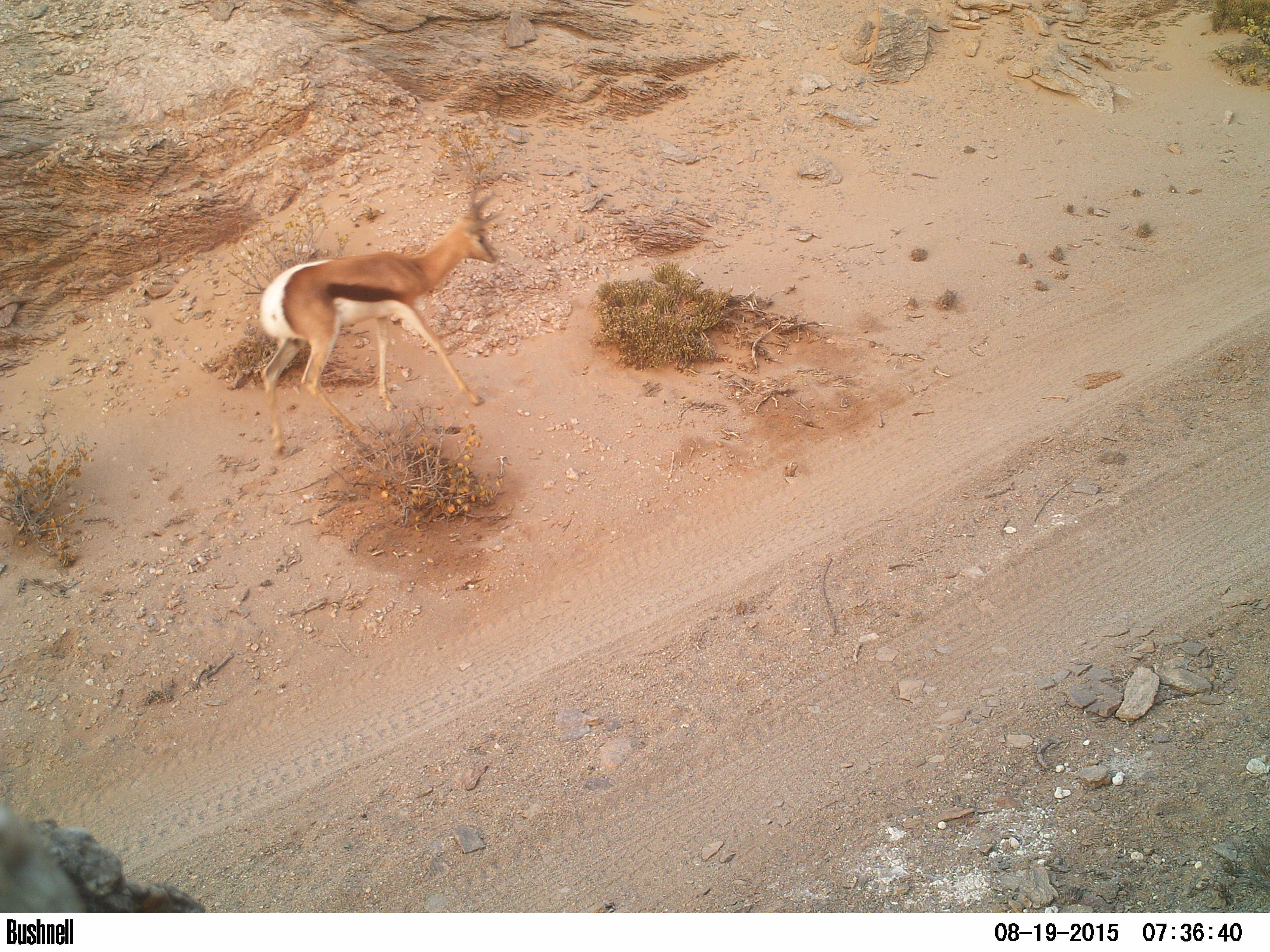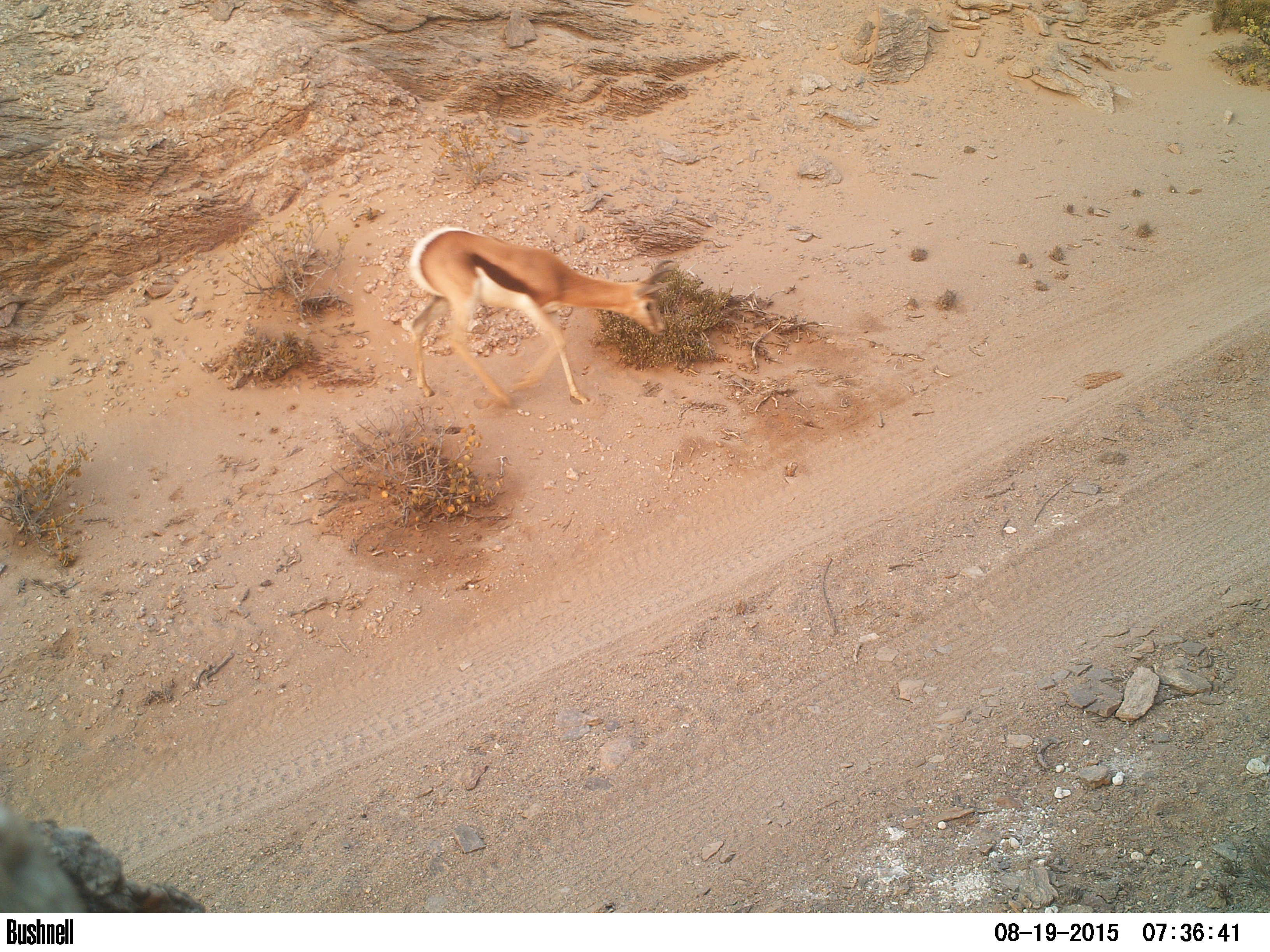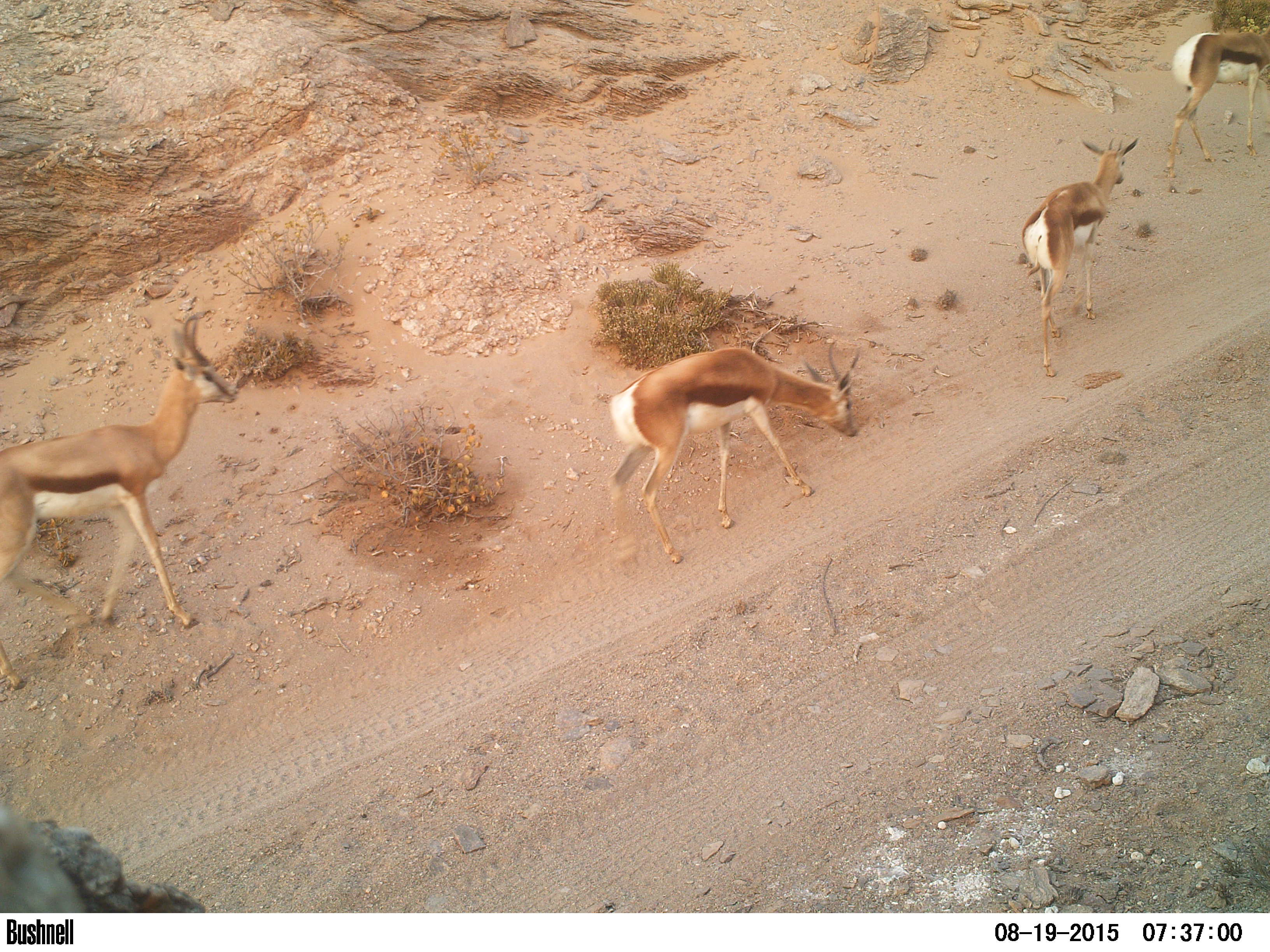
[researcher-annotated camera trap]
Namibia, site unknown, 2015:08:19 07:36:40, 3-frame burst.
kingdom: Animalia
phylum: Chordata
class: Mammalia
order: Artiodactyla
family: Bovidae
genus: Antidorcas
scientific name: Antidorcas marsupialis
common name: springbok